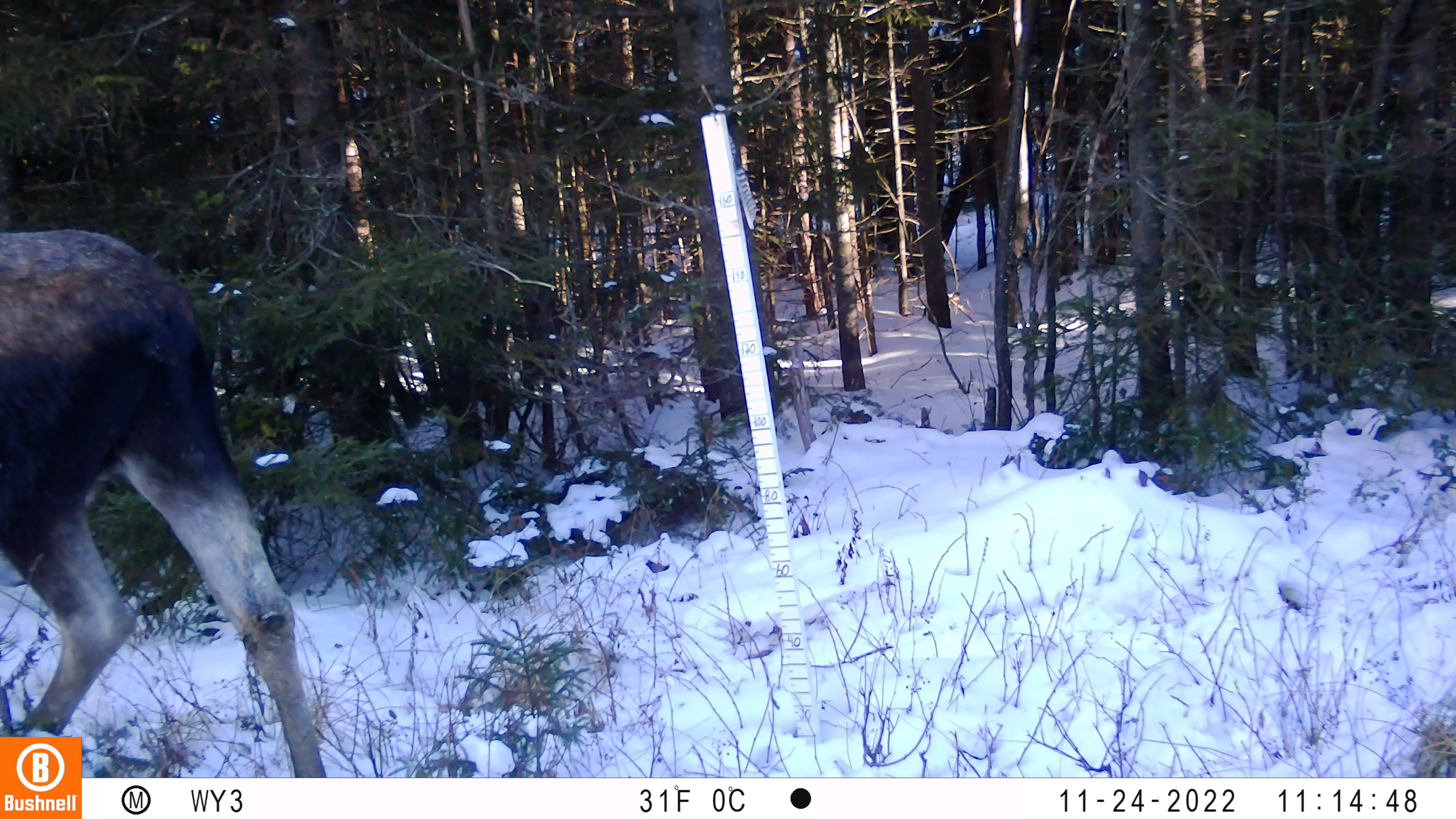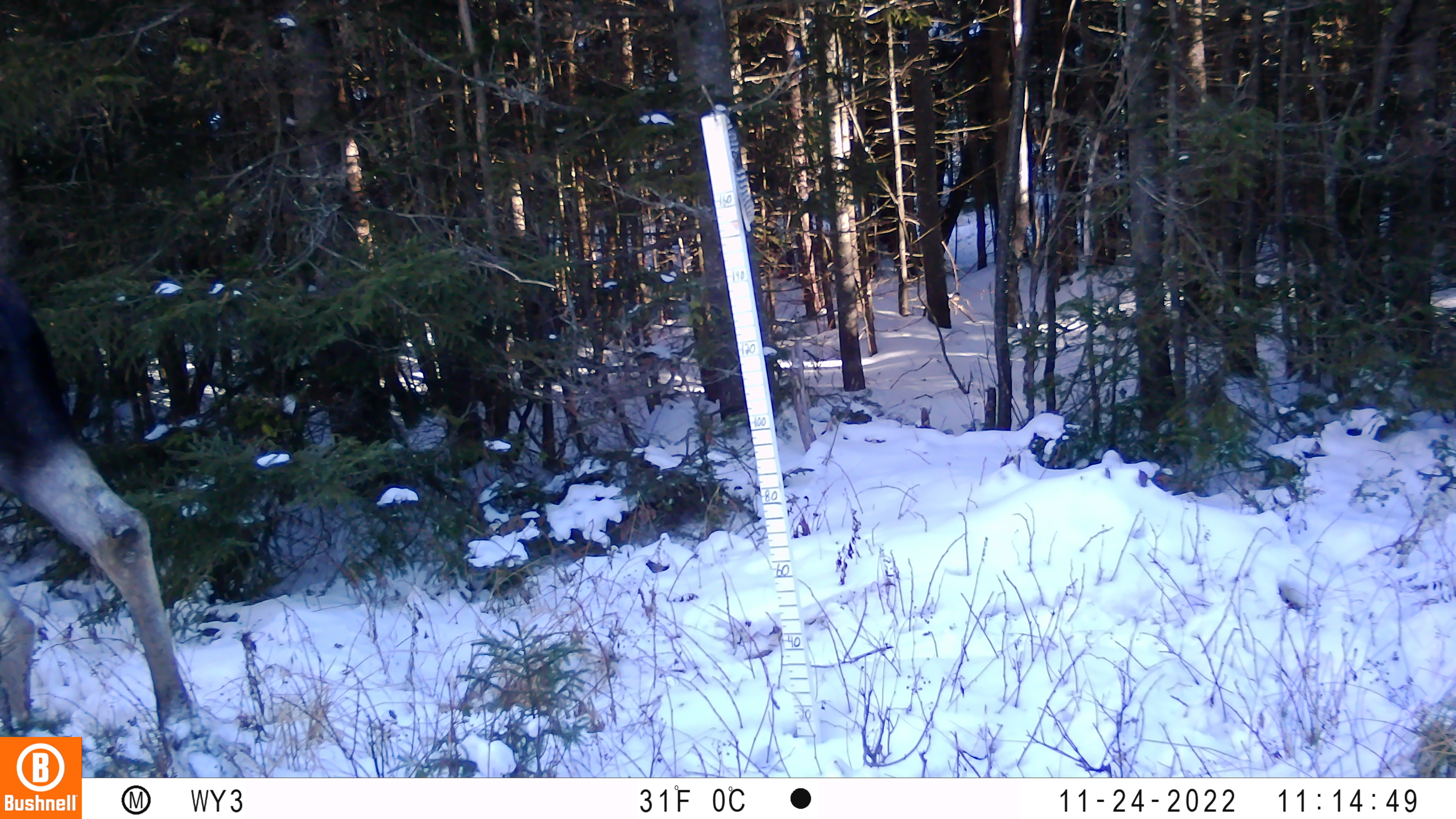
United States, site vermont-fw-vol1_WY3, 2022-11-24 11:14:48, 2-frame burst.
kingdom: Animalia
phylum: Chordata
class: Mammalia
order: Artiodactyla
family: Cervidae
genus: Alces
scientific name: Alces alces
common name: moose